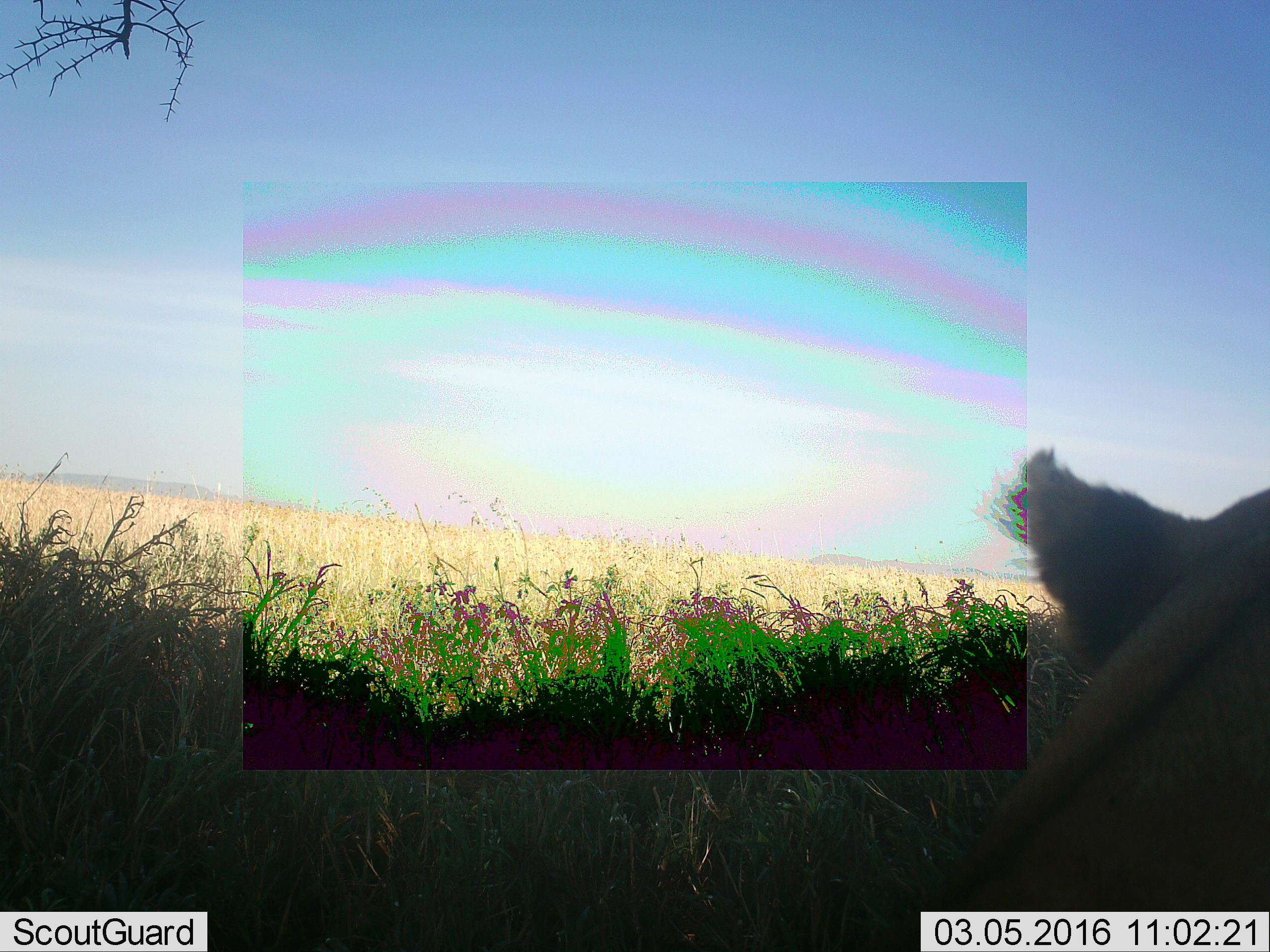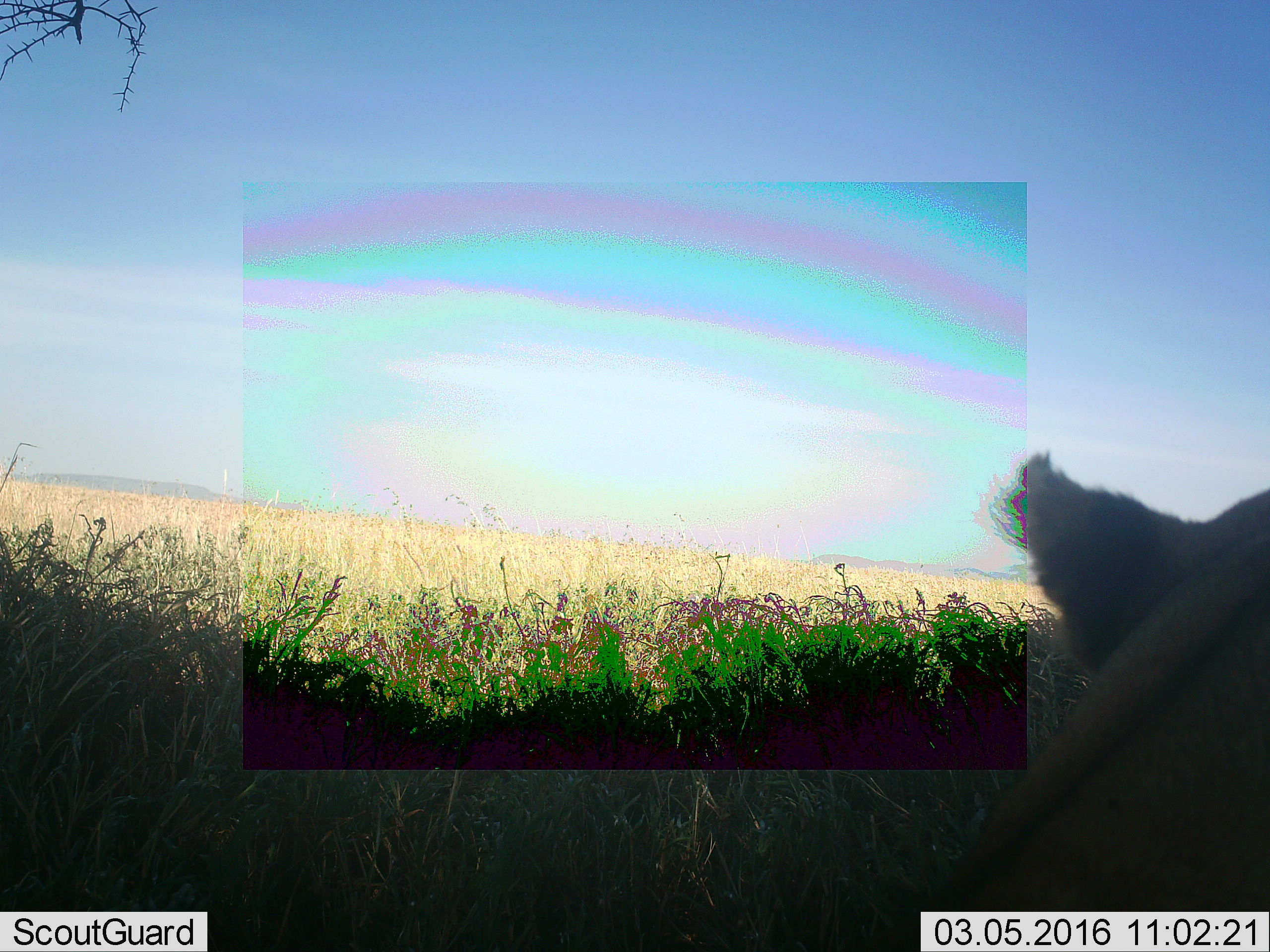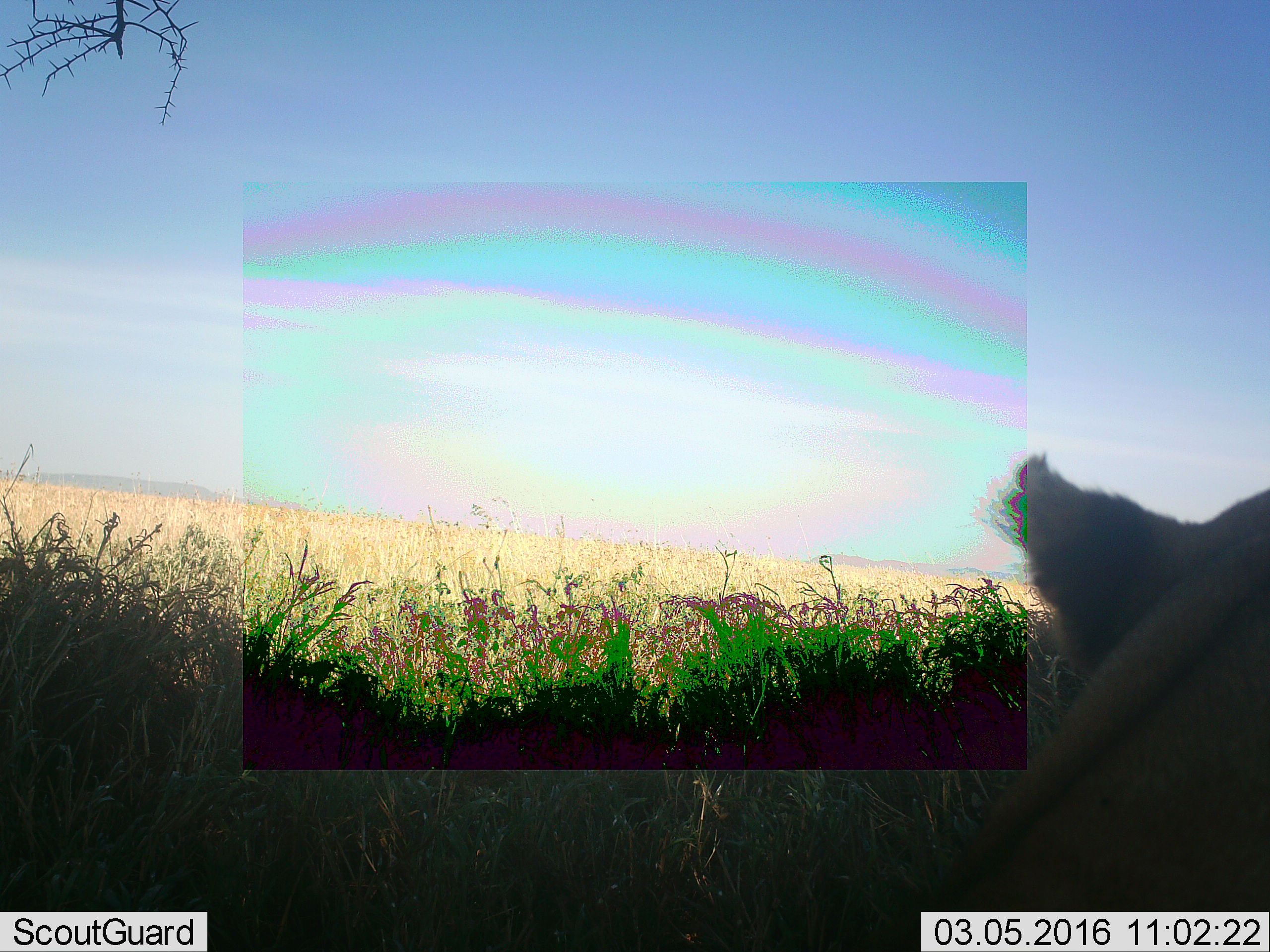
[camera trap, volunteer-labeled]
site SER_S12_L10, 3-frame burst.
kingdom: Animalia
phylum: Chordata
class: Mammalia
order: Carnivora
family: Felidae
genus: Panthera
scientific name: Panthera leo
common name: lion female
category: lionfemale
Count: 1.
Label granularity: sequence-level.